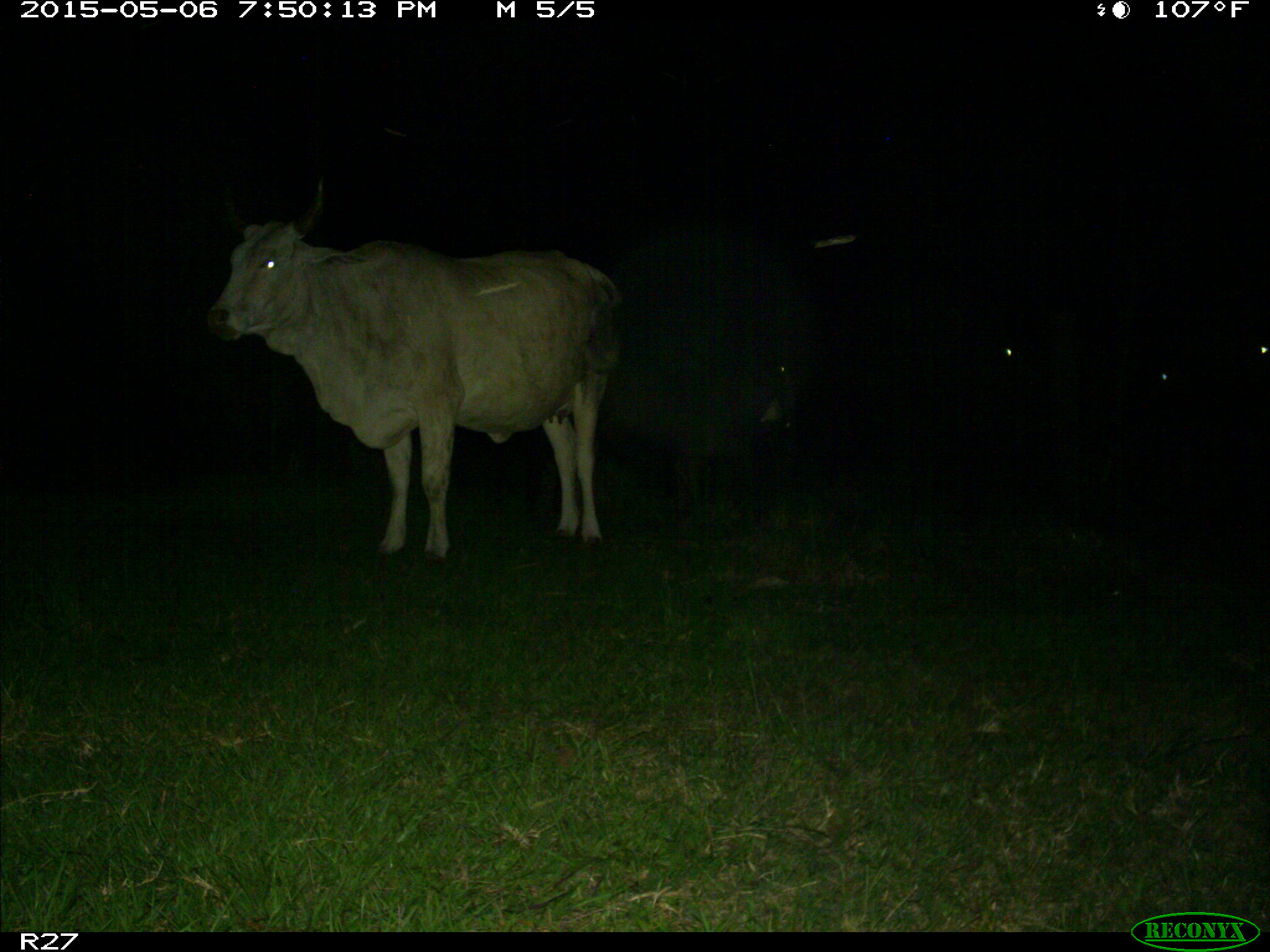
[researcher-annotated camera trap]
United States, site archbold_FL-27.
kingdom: Animalia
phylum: Chordata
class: Mammalia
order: Artiodactyla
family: Bovidae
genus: Bos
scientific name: Bos taurus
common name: domestic cow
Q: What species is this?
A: Bos taurus (domestic cow).